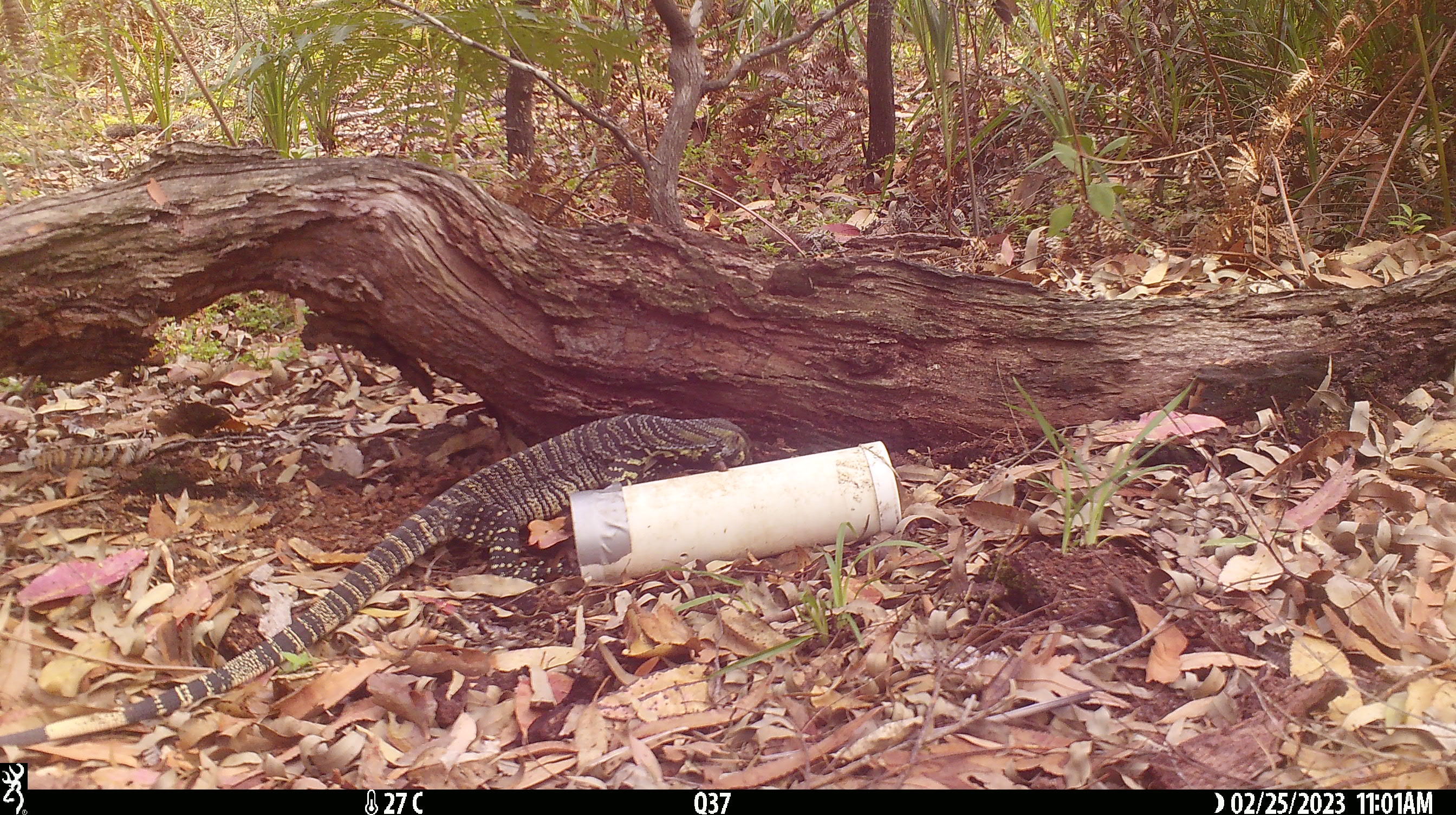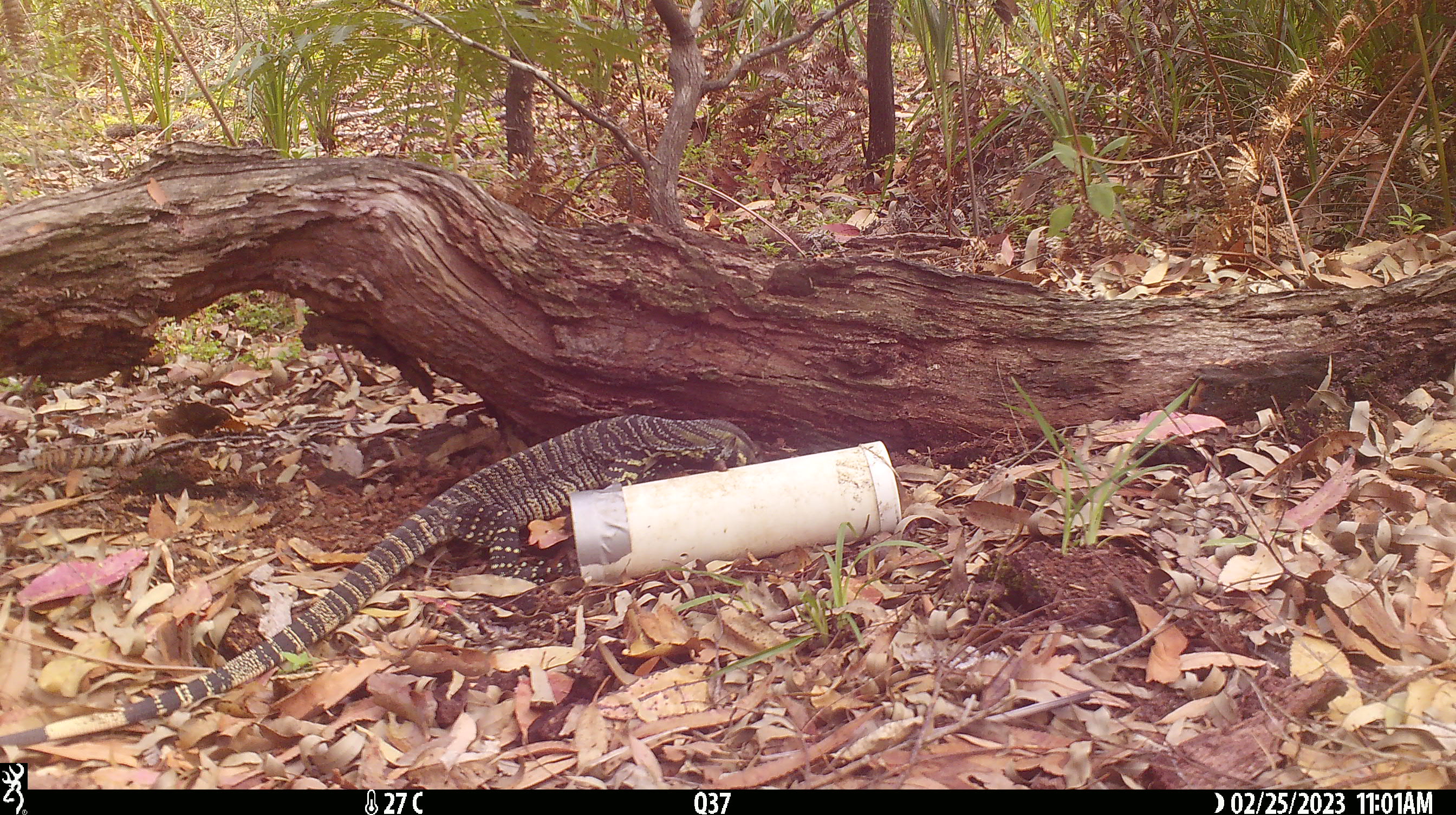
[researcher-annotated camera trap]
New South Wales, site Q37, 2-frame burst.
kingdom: Animalia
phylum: Chordata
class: Reptilia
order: Squamata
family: Varanidae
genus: Varanus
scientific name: Varanus varius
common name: lace monitor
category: goanna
Goanna (lace monitor) (Varanus varius).